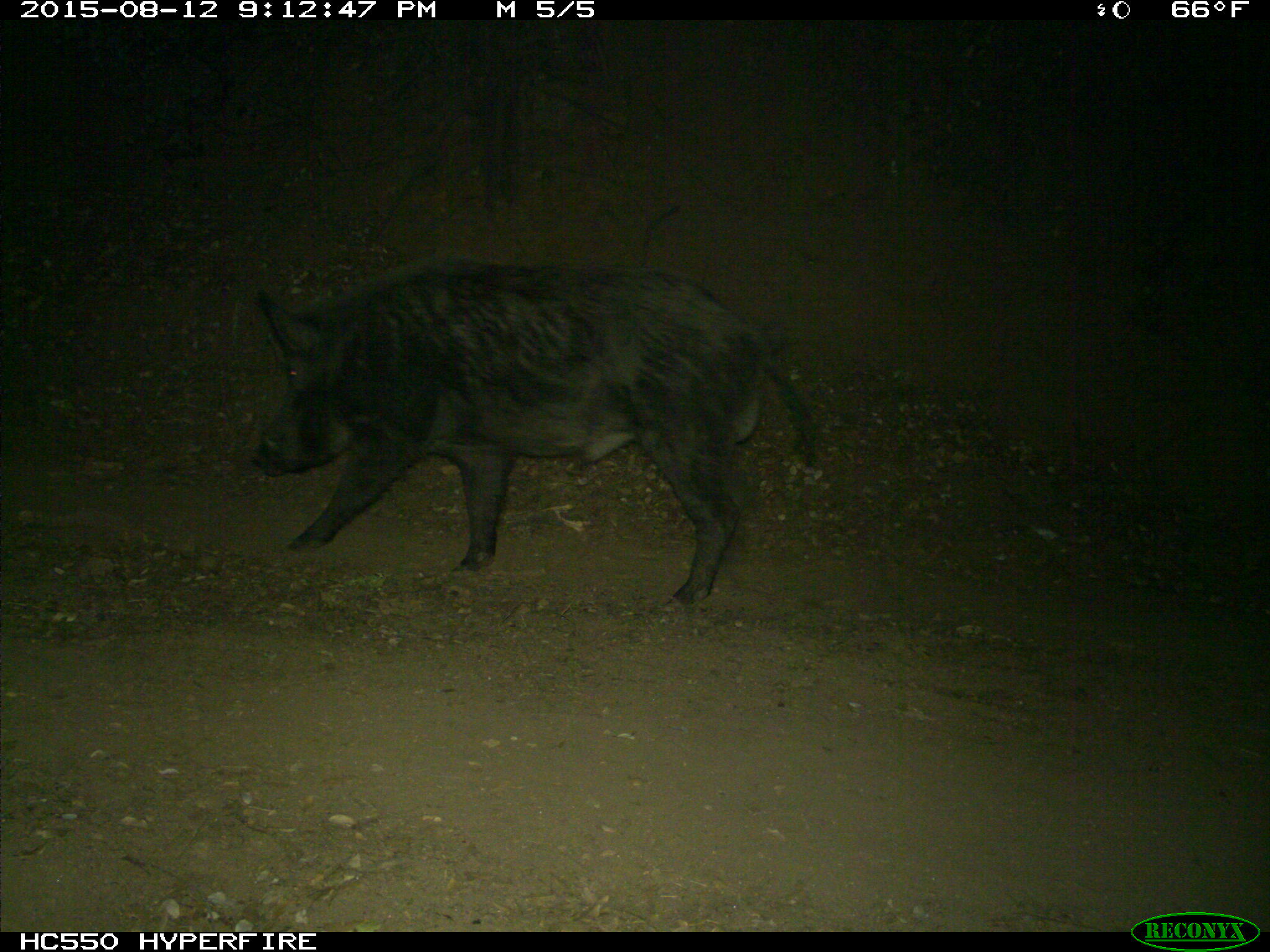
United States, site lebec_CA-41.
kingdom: Animalia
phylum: Chordata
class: Mammalia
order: Artiodactyla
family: Suidae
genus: Sus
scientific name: Sus scrofa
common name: wild boar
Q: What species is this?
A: Sus scrofa (wild boar).